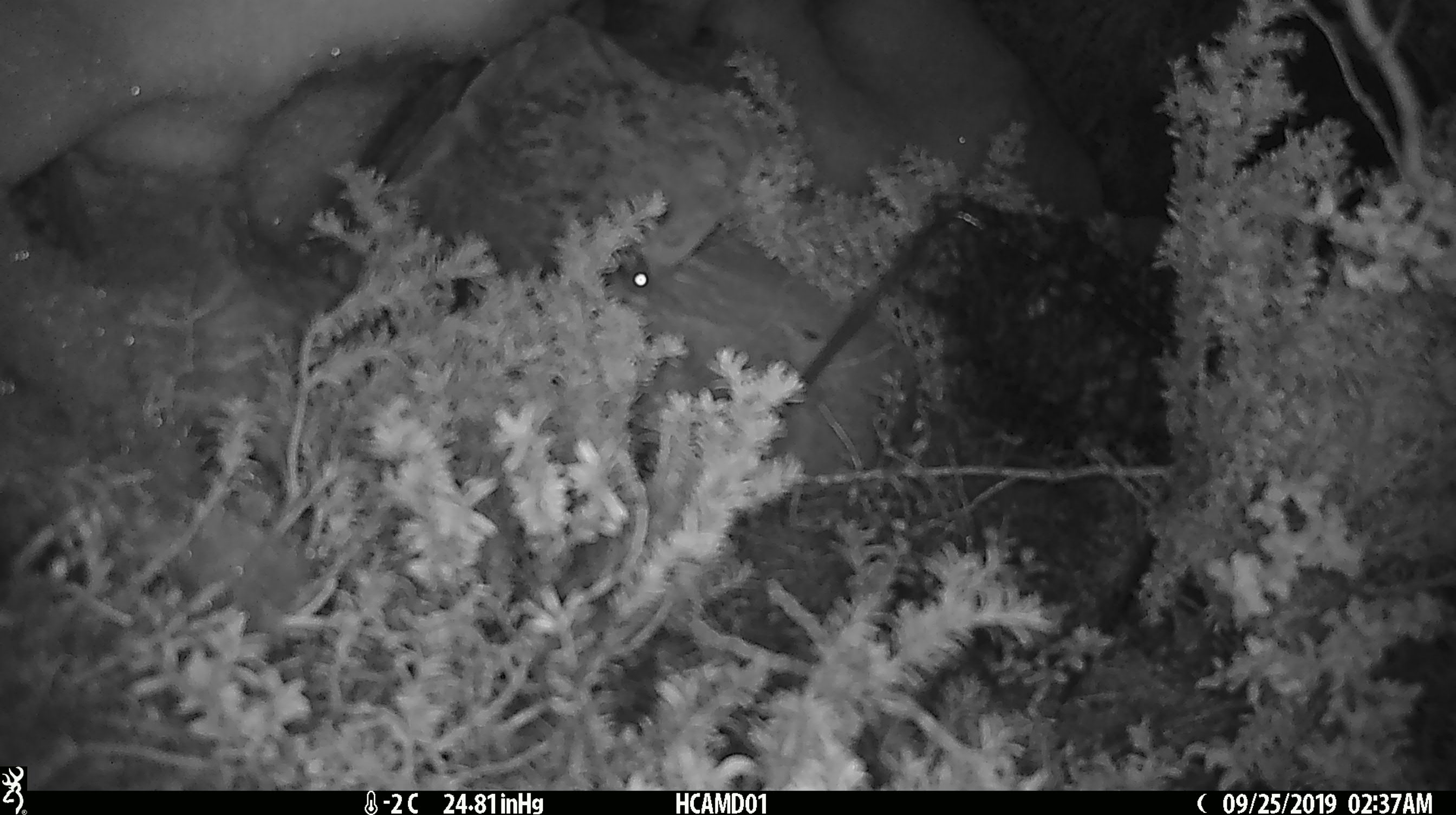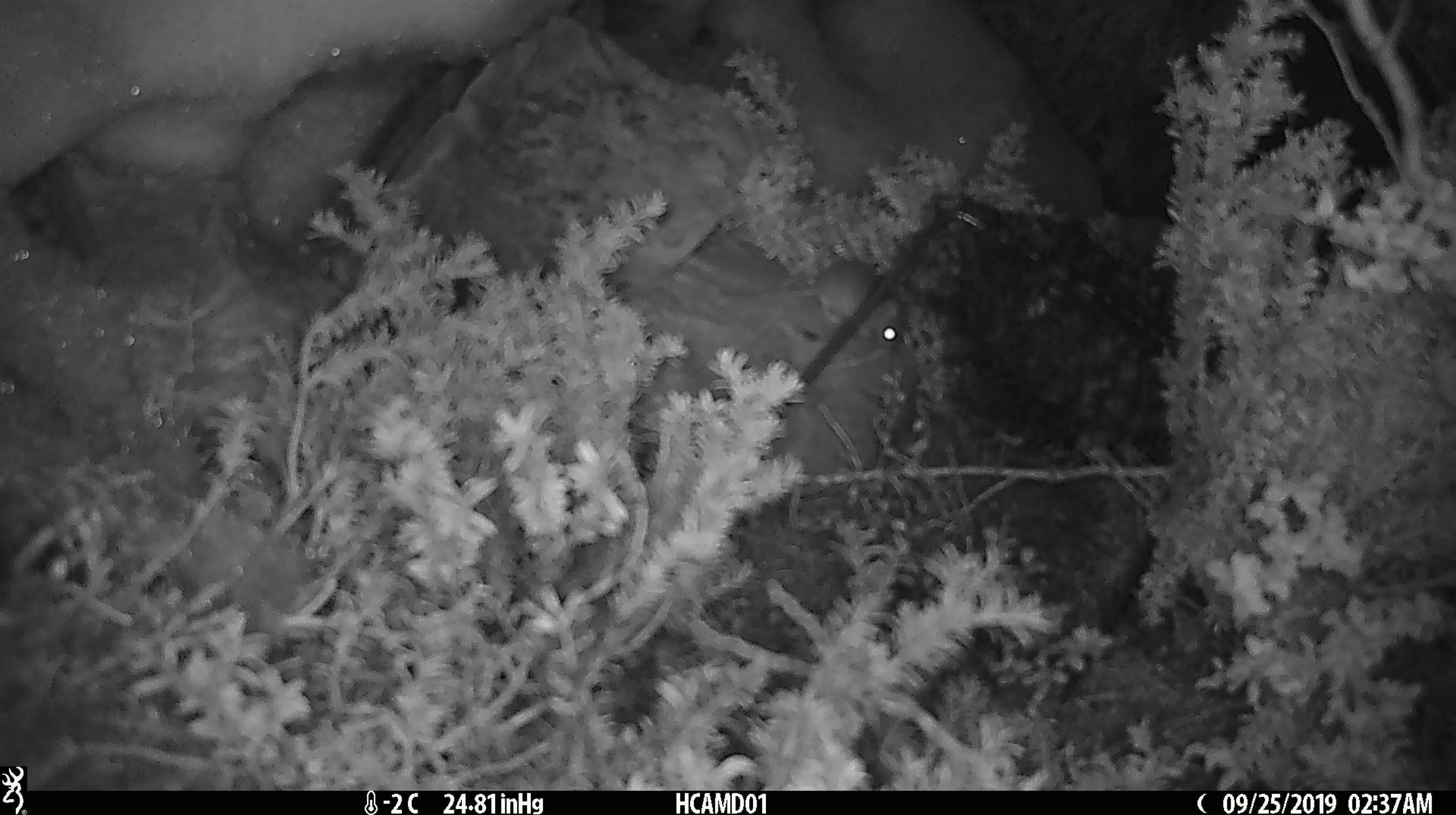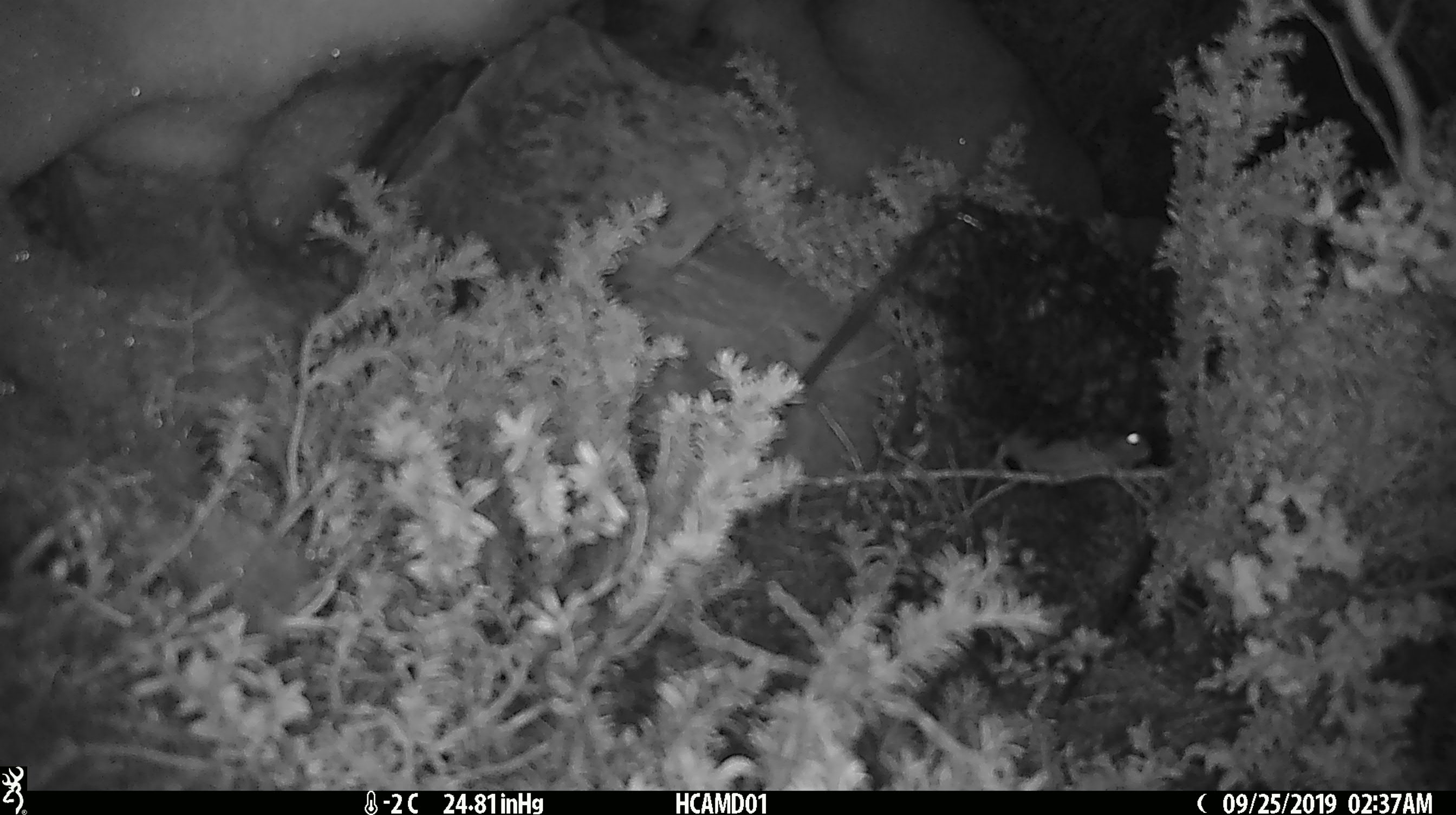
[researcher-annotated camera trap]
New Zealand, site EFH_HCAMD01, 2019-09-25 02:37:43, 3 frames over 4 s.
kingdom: Animalia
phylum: Chordata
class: Mammalia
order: Rodentia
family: Muridae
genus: Mus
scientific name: Mus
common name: mouse